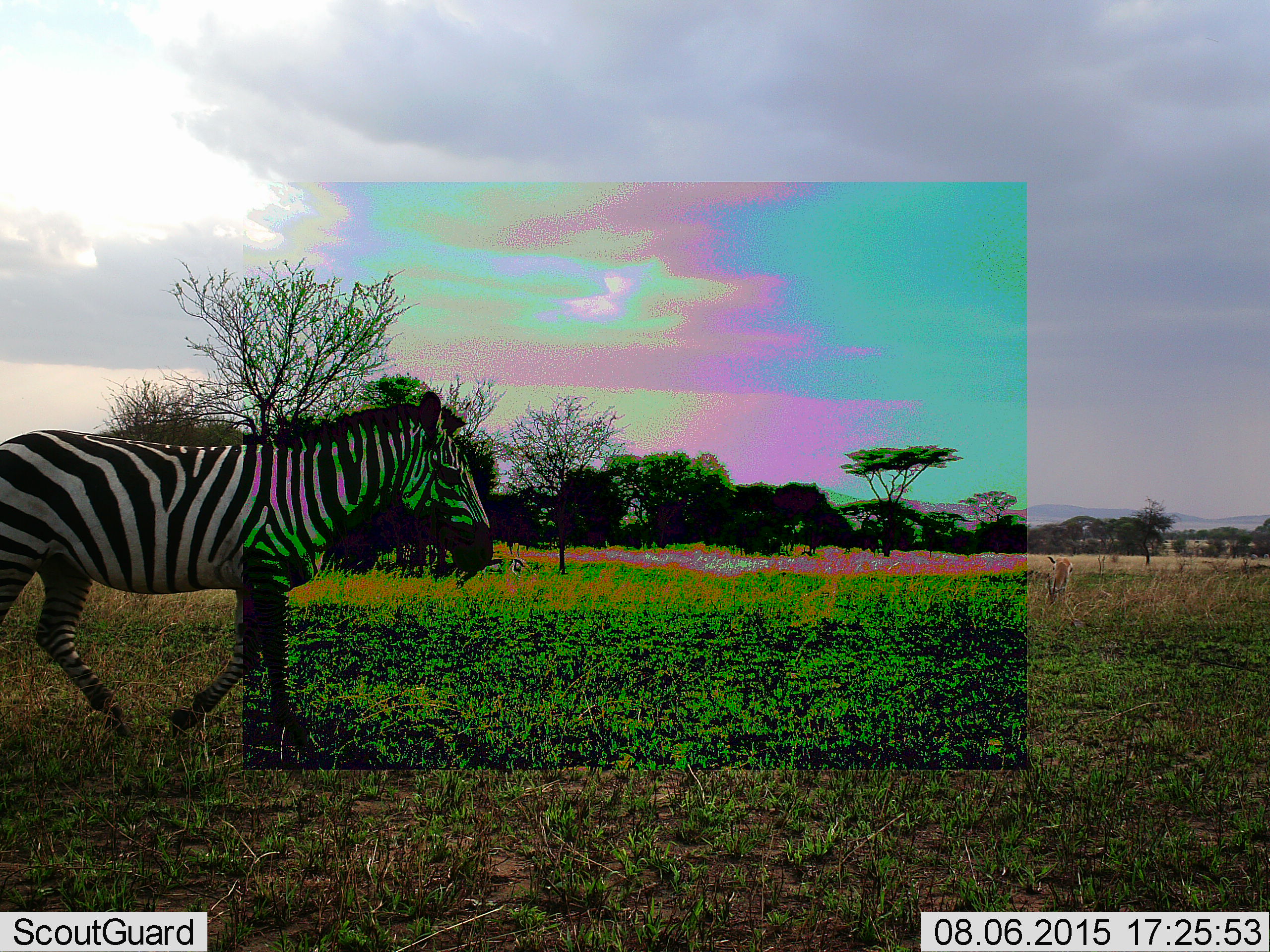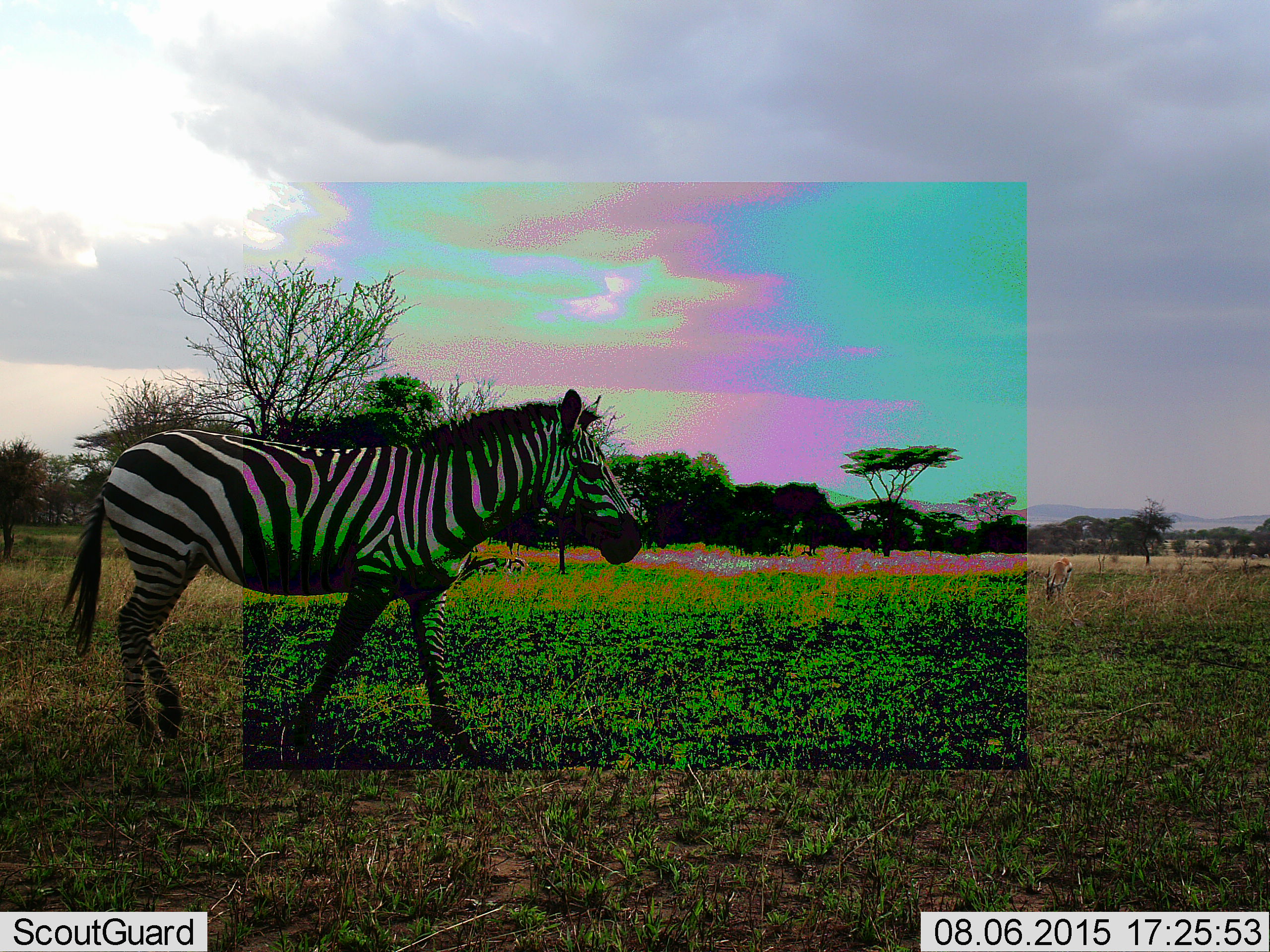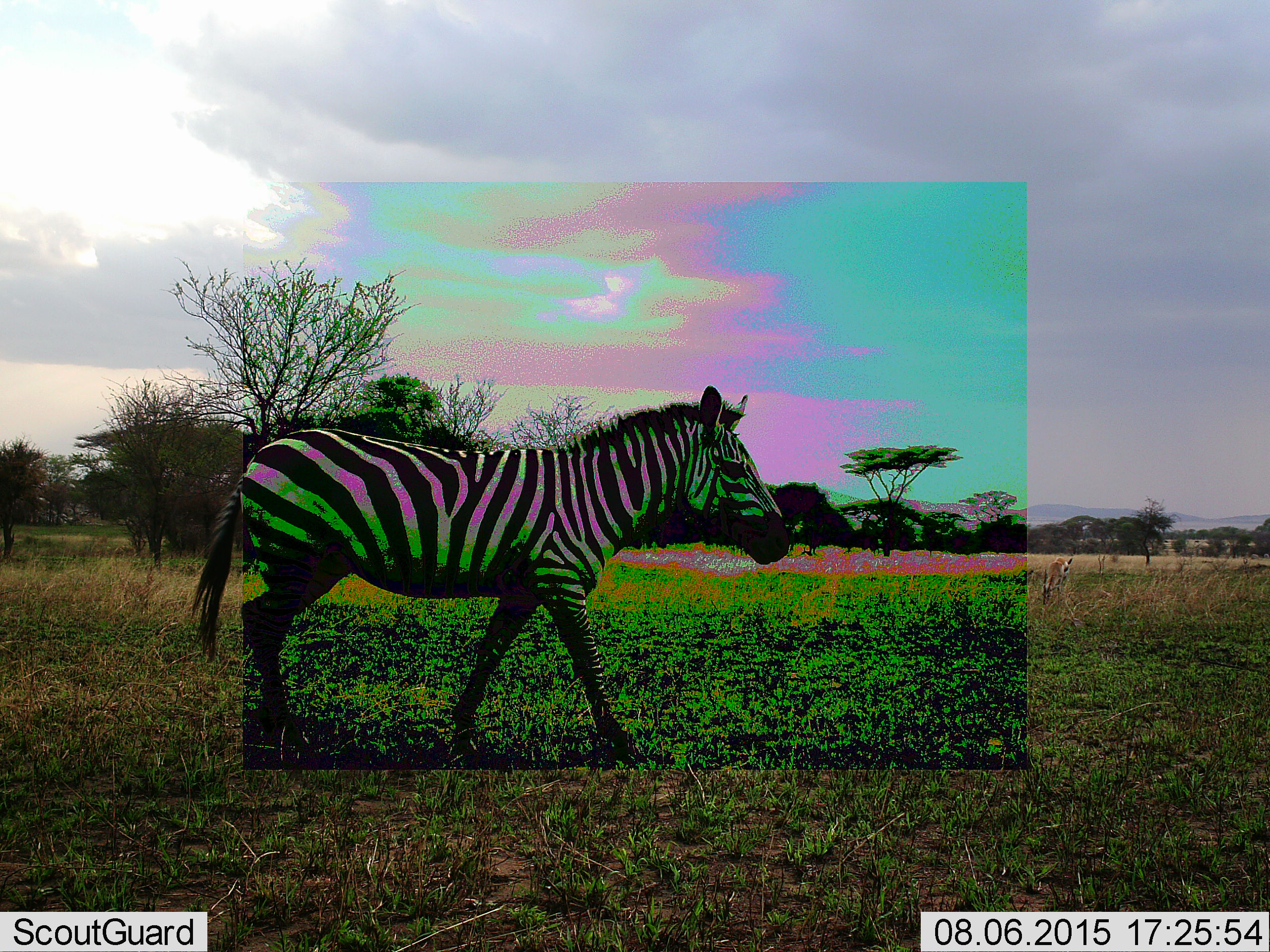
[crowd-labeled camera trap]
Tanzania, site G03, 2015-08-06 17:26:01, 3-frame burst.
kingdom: Animalia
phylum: Chordata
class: Mammalia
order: Artiodactyla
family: Bovidae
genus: Eudorcas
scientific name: Eudorcas thomsonii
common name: thomson's gazelle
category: gazellethomsons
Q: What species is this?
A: Gazellethomsons (thomson's gazelle) (Eudorcas thomsonii).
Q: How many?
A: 2.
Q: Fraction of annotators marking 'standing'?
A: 40%.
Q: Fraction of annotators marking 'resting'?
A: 0%.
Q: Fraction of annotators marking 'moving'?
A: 10%.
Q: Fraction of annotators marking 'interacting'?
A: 0%.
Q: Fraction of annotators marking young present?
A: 0%.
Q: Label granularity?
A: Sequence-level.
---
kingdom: Animalia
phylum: Chordata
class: Mammalia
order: Perissodactyla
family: Equidae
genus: Equus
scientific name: Equus quagga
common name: plains zebra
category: zebra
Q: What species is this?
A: Zebra (plains zebra) (Equus quagga).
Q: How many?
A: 1.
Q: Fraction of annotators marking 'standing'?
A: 11%.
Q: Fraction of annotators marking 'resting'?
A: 0%.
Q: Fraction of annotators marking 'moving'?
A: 89%.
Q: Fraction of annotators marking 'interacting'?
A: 0%.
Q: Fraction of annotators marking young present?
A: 0%.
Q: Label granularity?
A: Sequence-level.